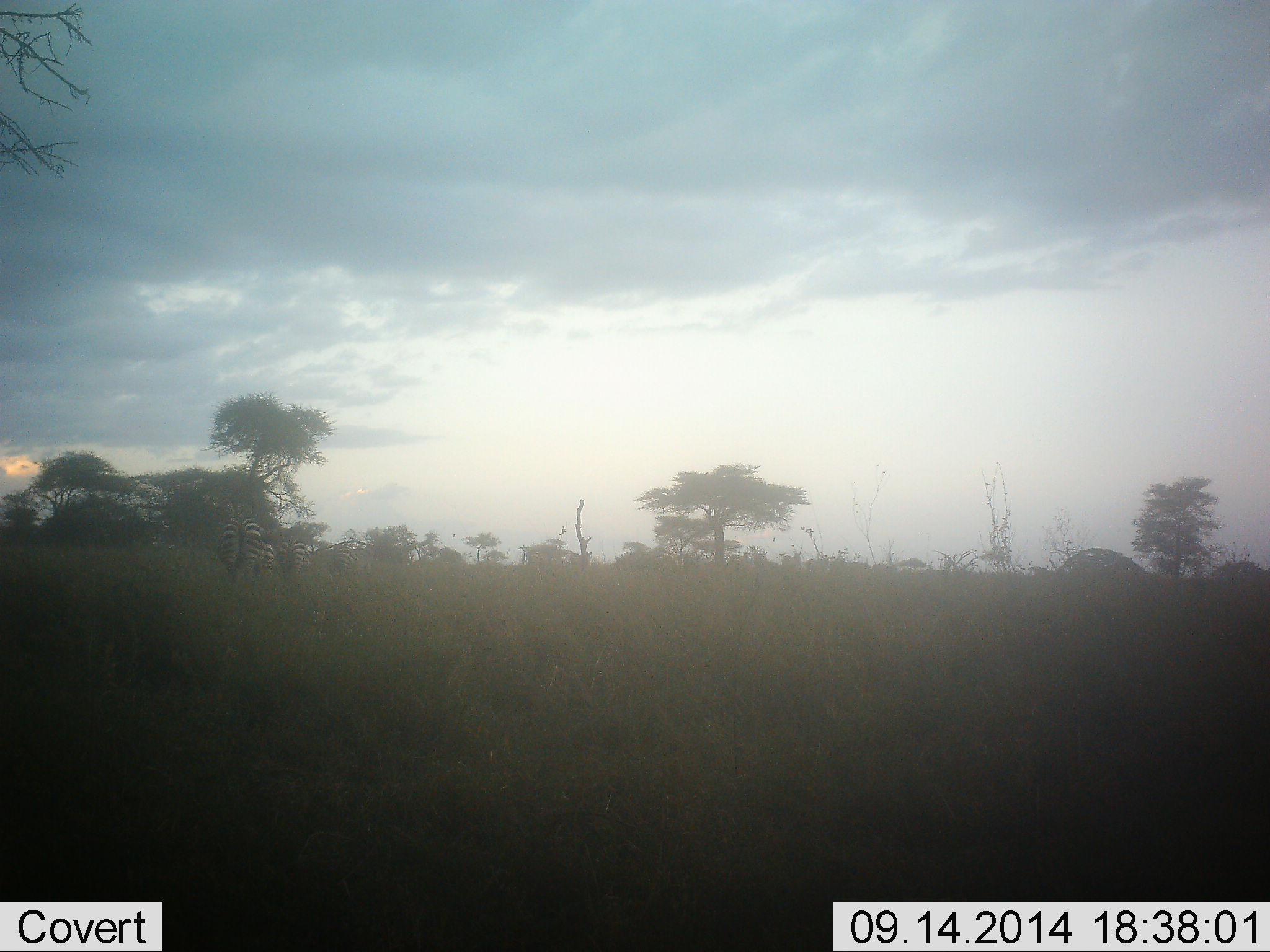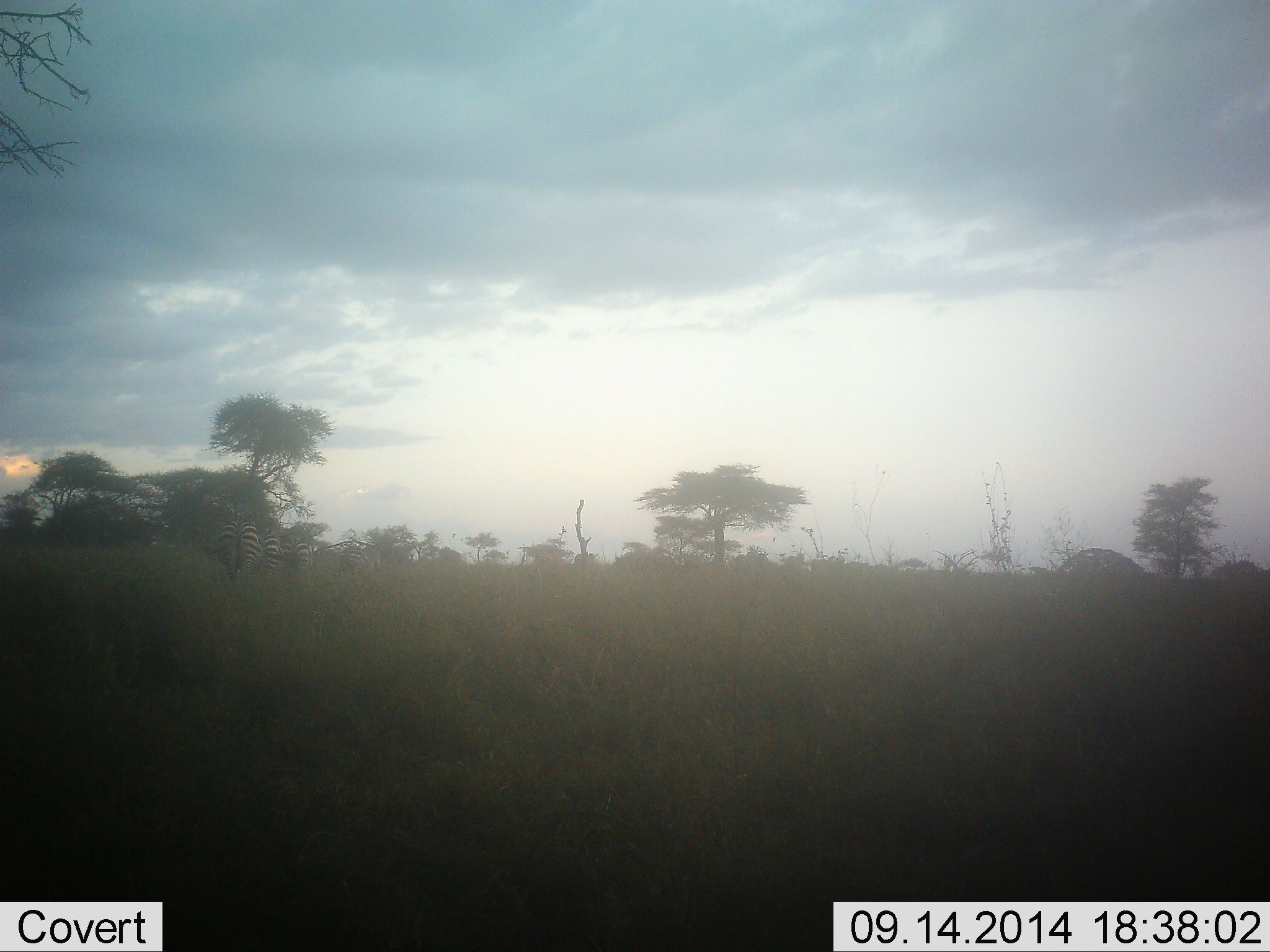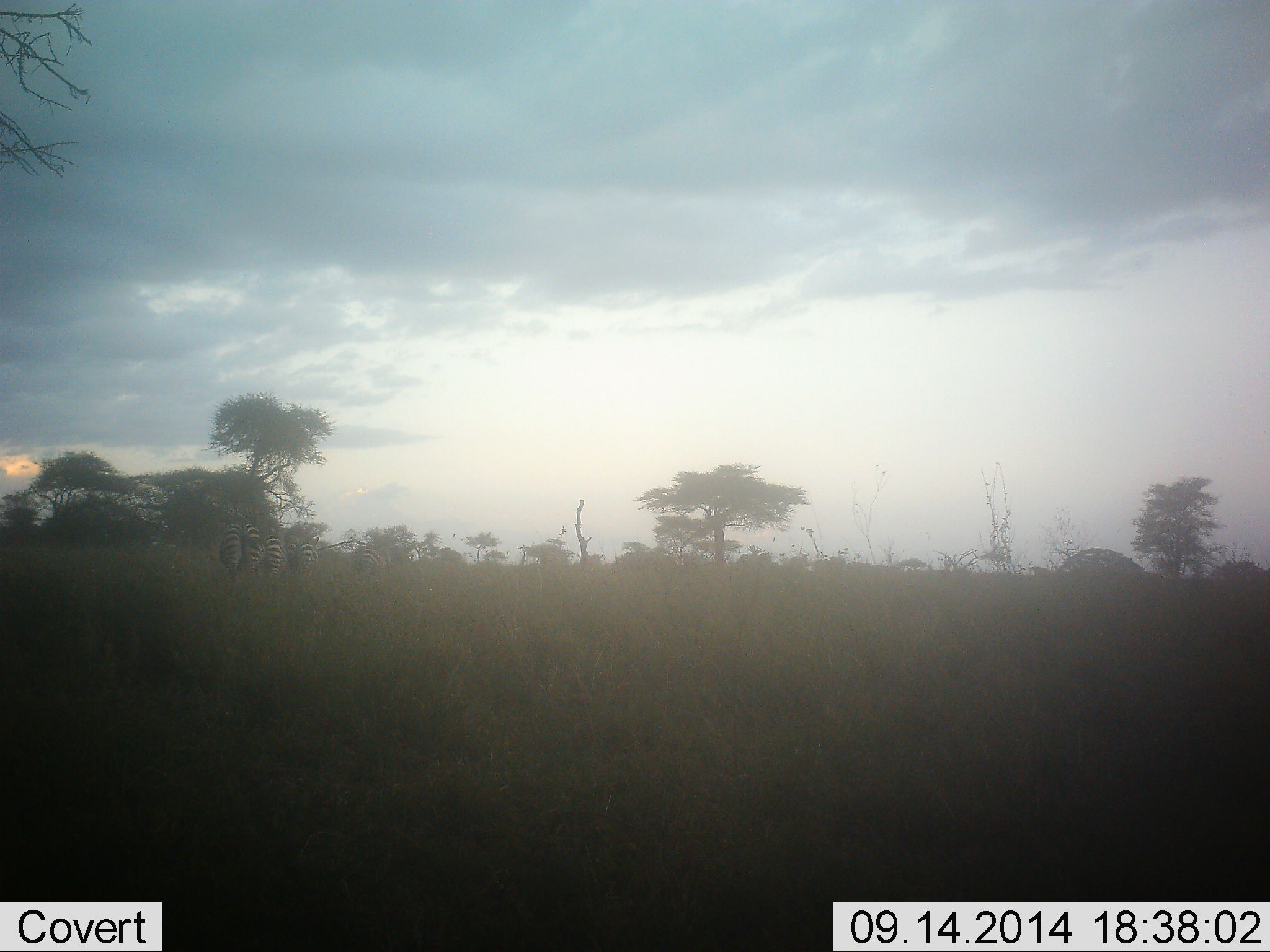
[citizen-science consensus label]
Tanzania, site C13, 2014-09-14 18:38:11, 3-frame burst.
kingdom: Animalia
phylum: Chordata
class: Mammalia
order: Perissodactyla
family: Equidae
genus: Equus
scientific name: Equus quagga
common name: plains zebra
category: zebra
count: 4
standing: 10%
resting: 0%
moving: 80%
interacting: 0%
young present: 0%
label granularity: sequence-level